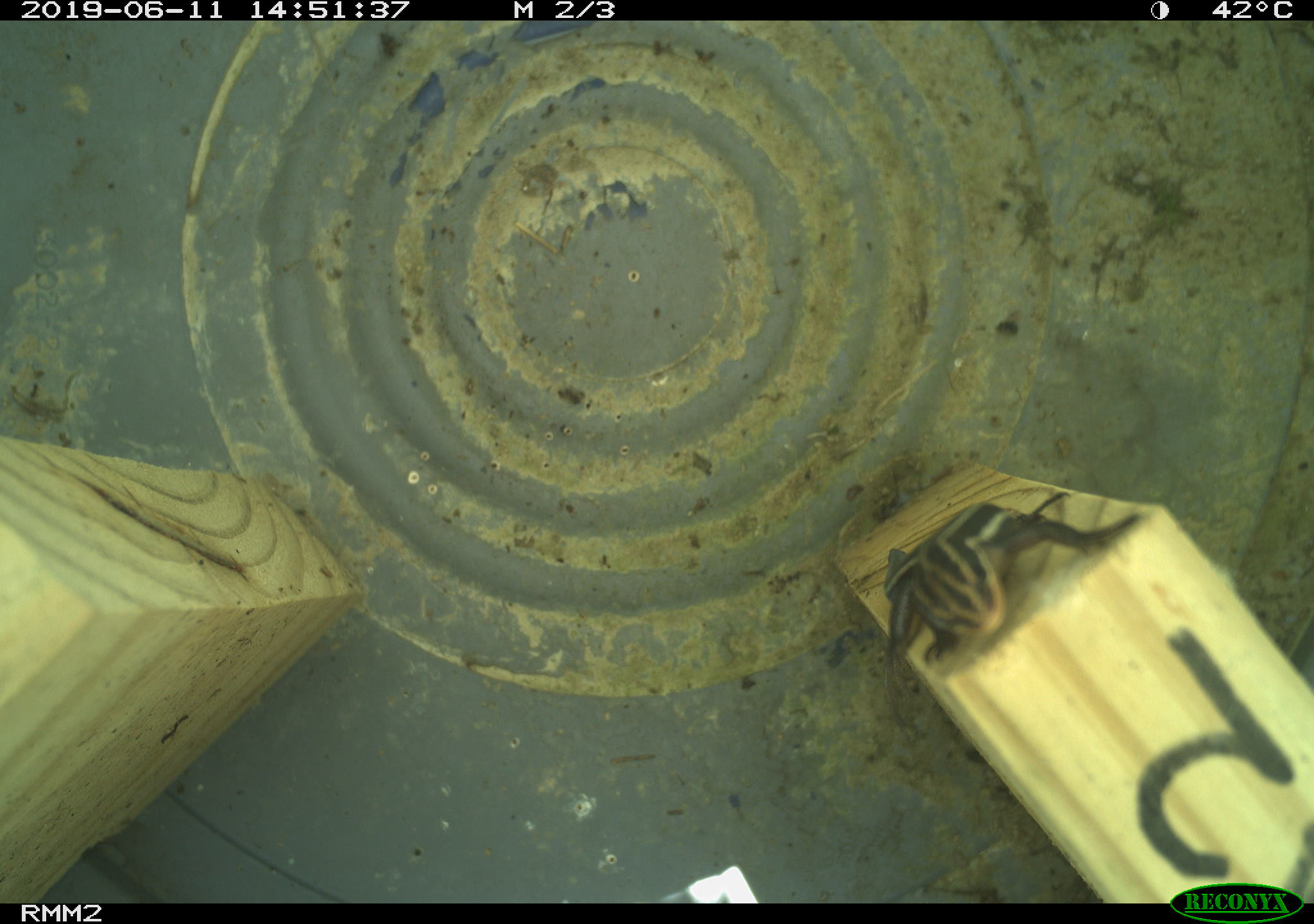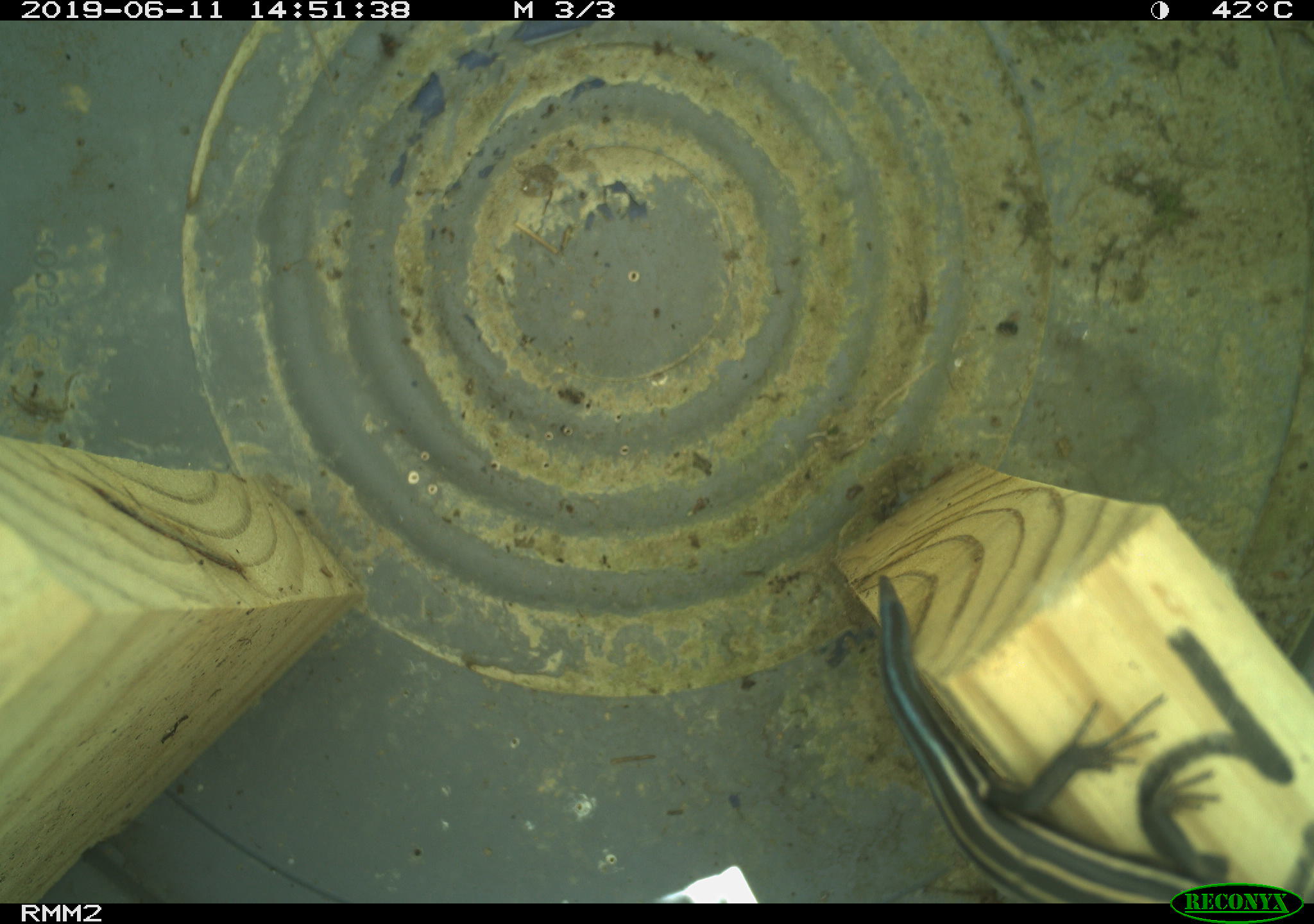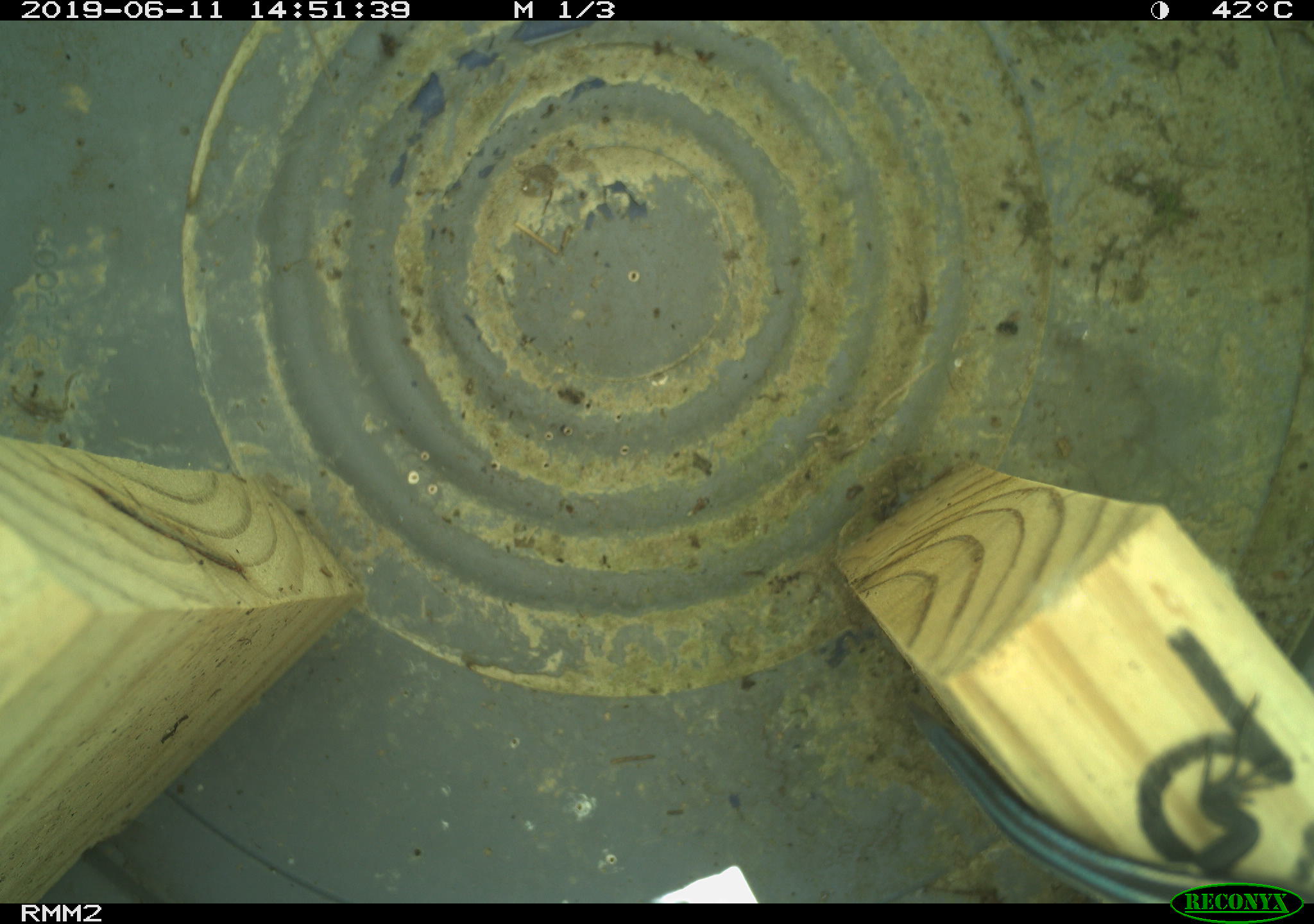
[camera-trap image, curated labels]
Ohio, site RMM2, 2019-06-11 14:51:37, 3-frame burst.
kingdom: Animalia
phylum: Chordata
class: Reptilia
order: Squamata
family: Scincidae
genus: Plestiodon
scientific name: Plestiodon fasciatus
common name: common five-lined skink